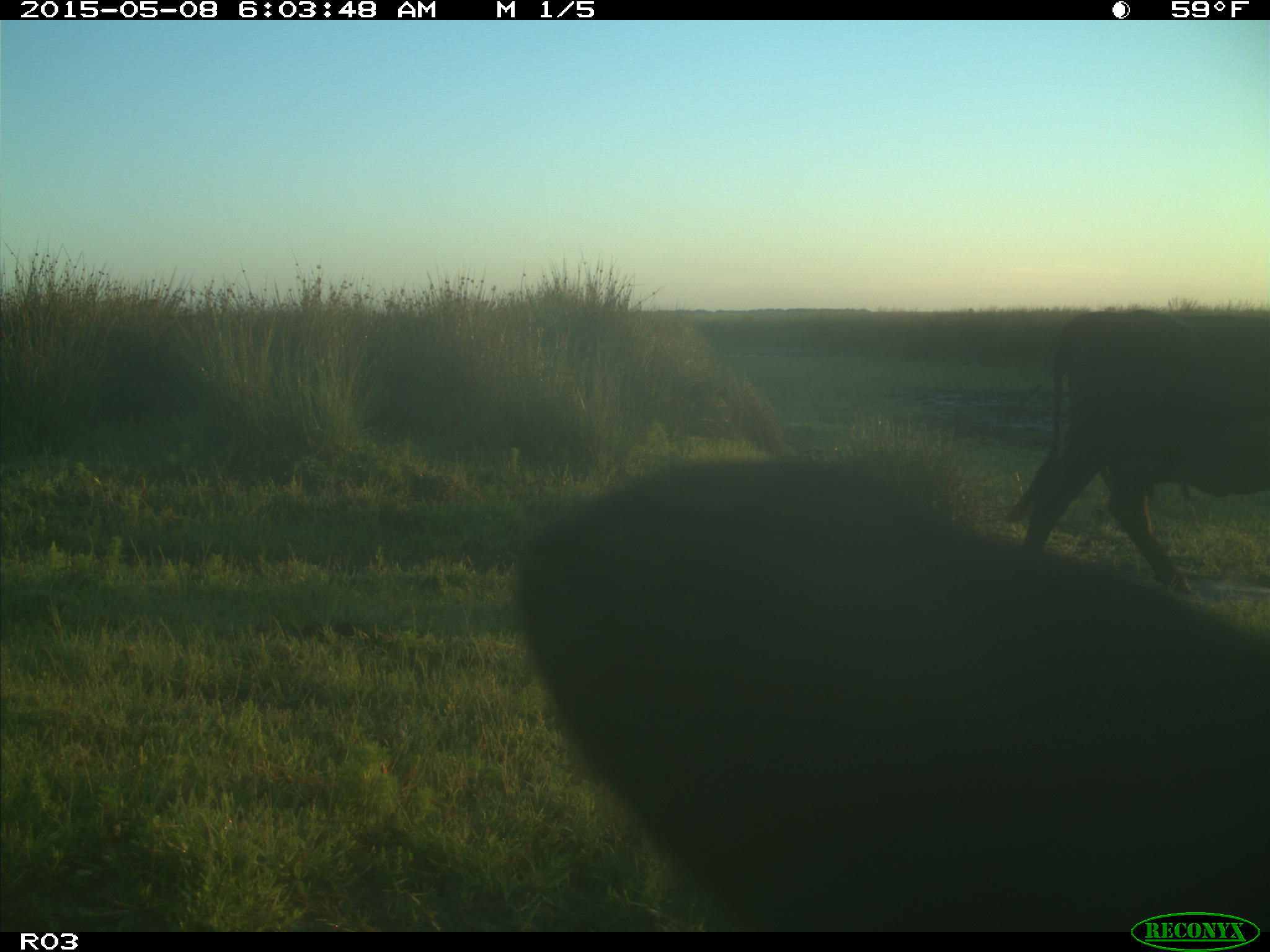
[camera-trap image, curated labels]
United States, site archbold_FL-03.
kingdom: Animalia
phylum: Chordata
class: Mammalia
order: Artiodactyla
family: Bovidae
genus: Bos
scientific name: Bos taurus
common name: domestic cow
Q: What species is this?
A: Bos taurus (domestic cow).